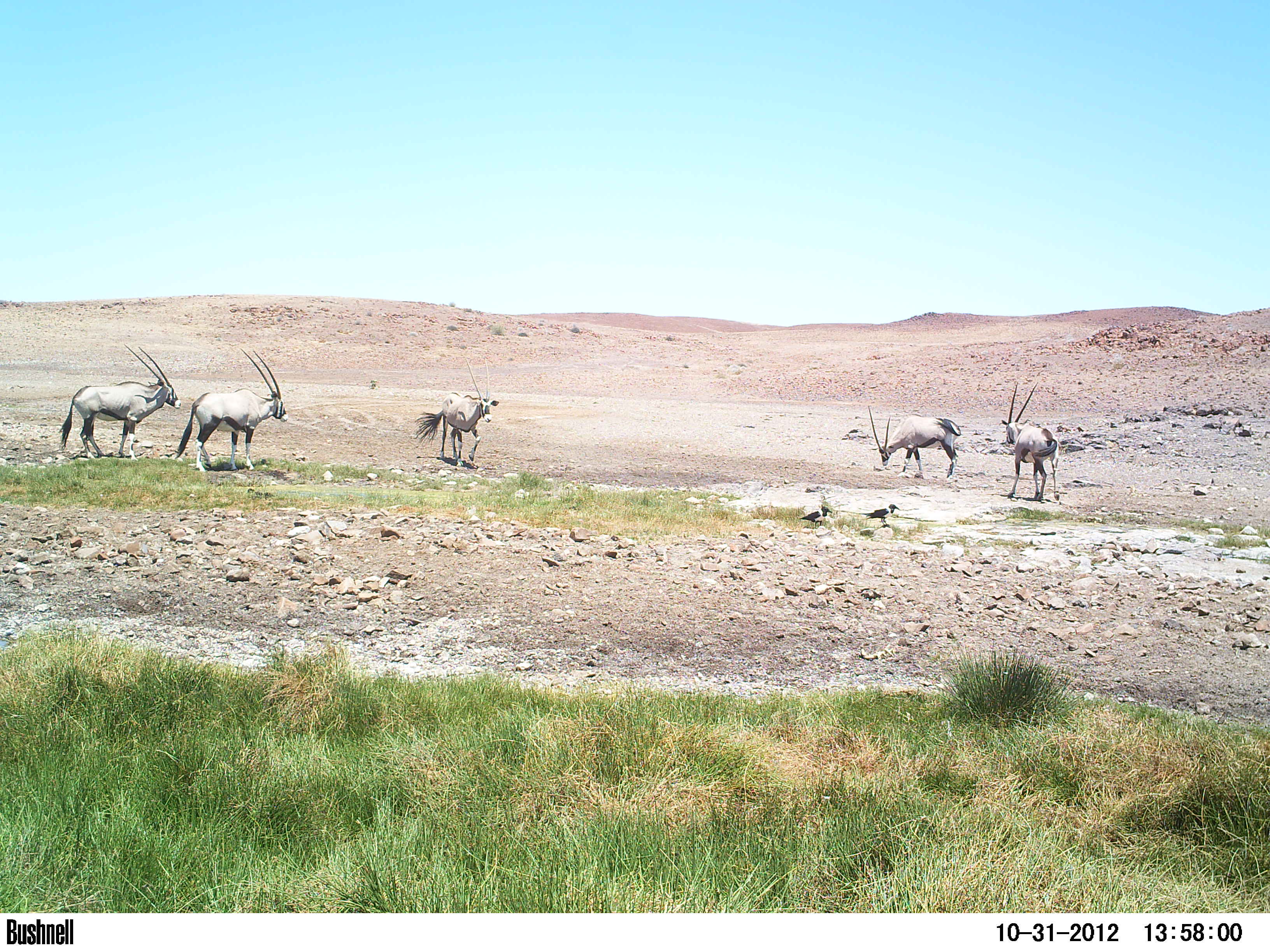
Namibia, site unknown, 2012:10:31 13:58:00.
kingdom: Animalia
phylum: Chordata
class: Mammalia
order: Artiodactyla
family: Bovidae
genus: Oryx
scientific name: Oryx gazella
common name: gemsbok